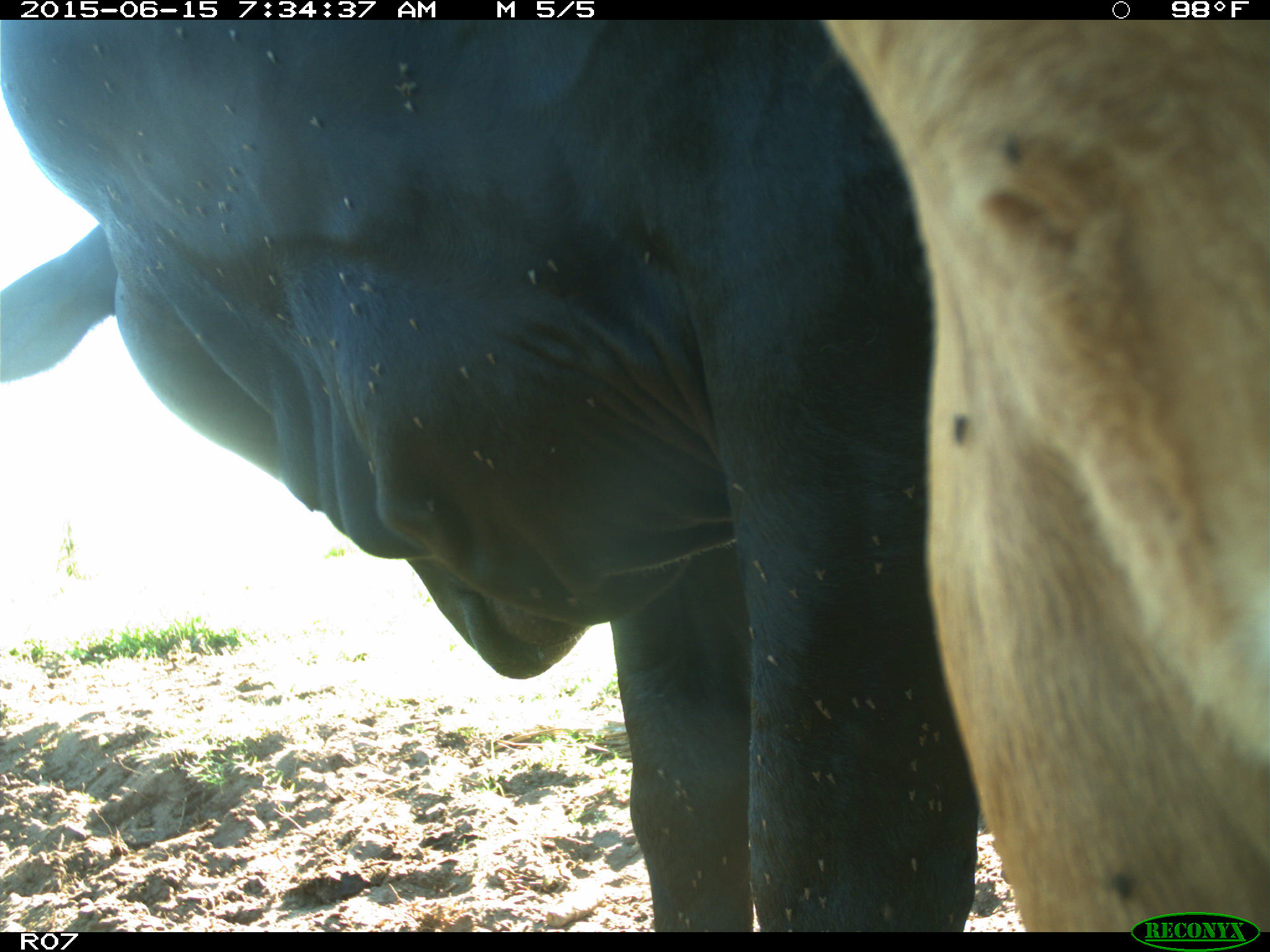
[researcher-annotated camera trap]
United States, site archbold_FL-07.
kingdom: Animalia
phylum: Chordata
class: Mammalia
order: Artiodactyla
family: Bovidae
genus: Bos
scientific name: Bos taurus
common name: domestic cow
Bos taurus (domestic cow).